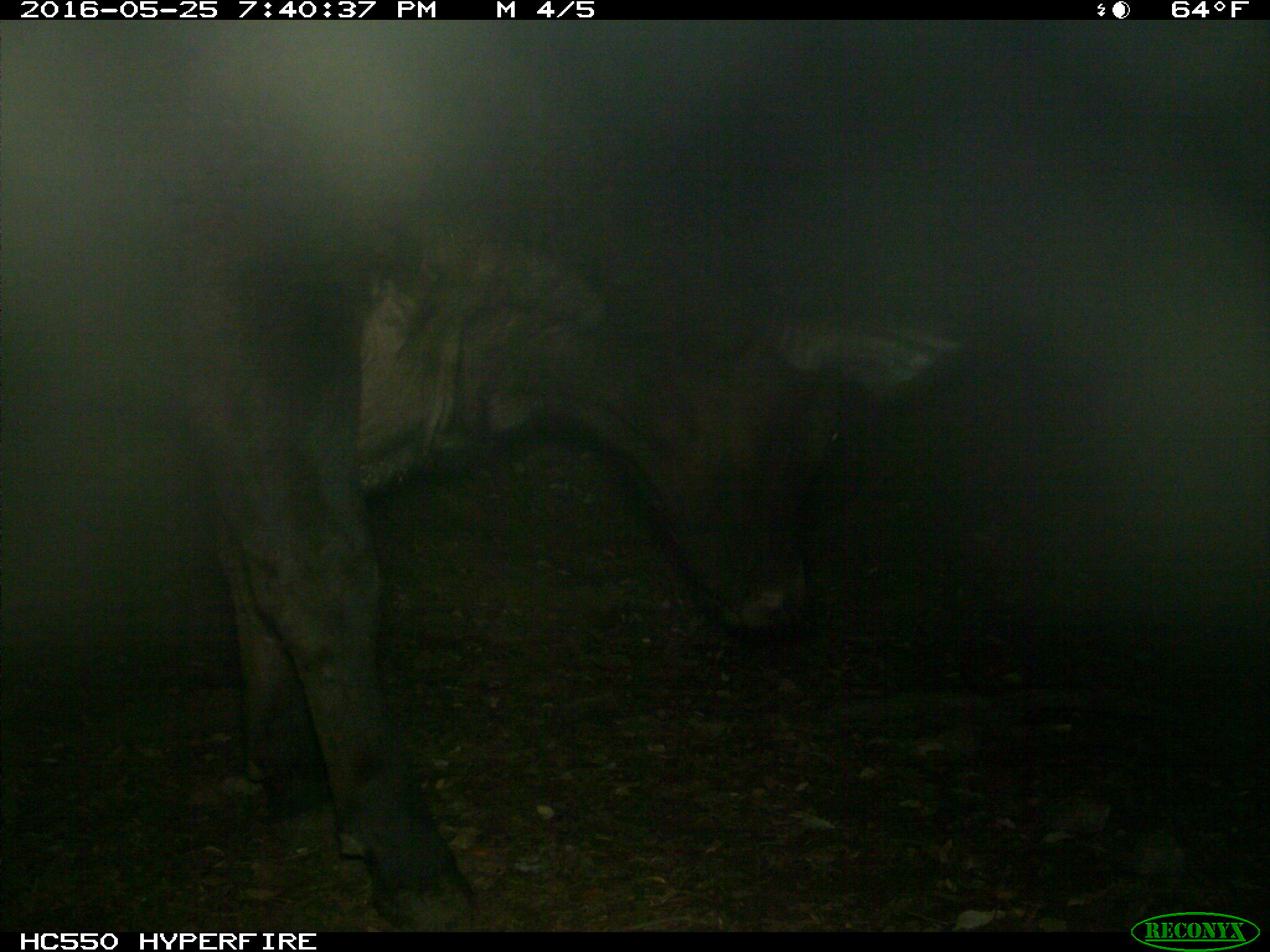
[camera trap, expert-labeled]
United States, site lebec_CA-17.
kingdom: Animalia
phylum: Chordata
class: Mammalia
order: Artiodactyla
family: Bovidae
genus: Bos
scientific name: Bos taurus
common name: domestic cow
Bos taurus (domestic cow).